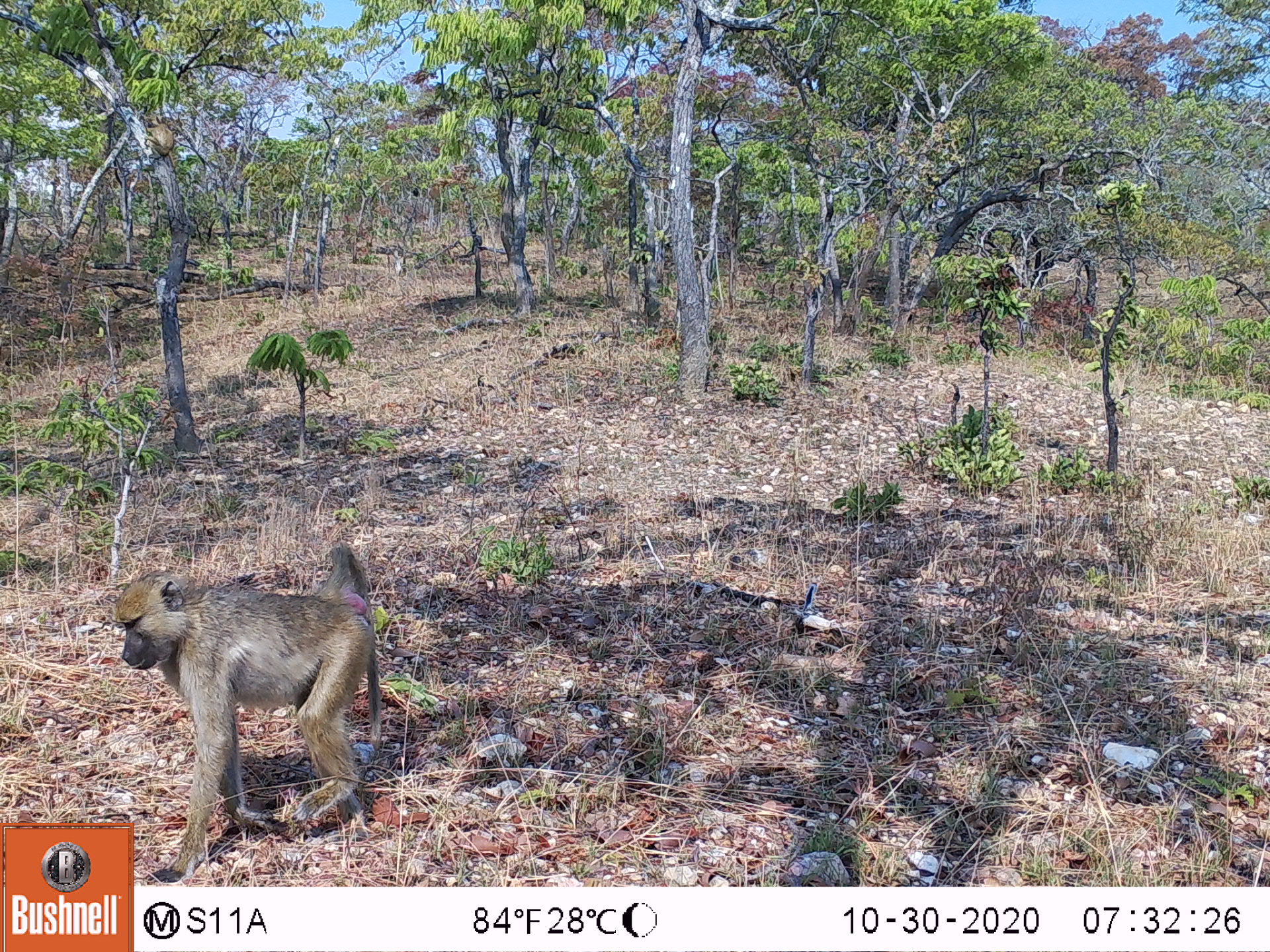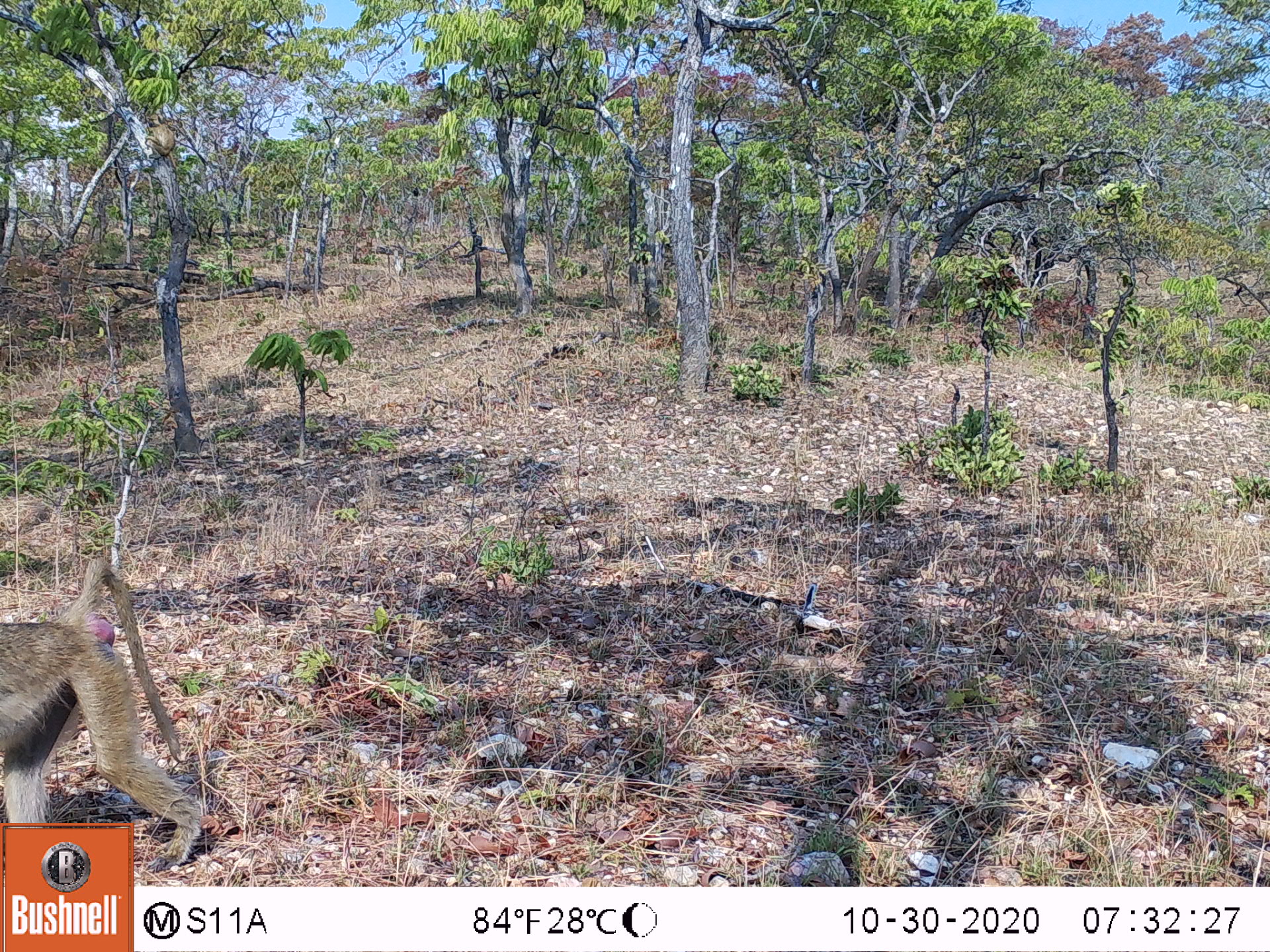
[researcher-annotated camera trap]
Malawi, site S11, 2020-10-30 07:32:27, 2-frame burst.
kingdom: Animalia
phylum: Chordata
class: Mammalia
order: Primates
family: Cercopithecidae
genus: Papio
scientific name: Papio cynocephalus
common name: yellow baboon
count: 1